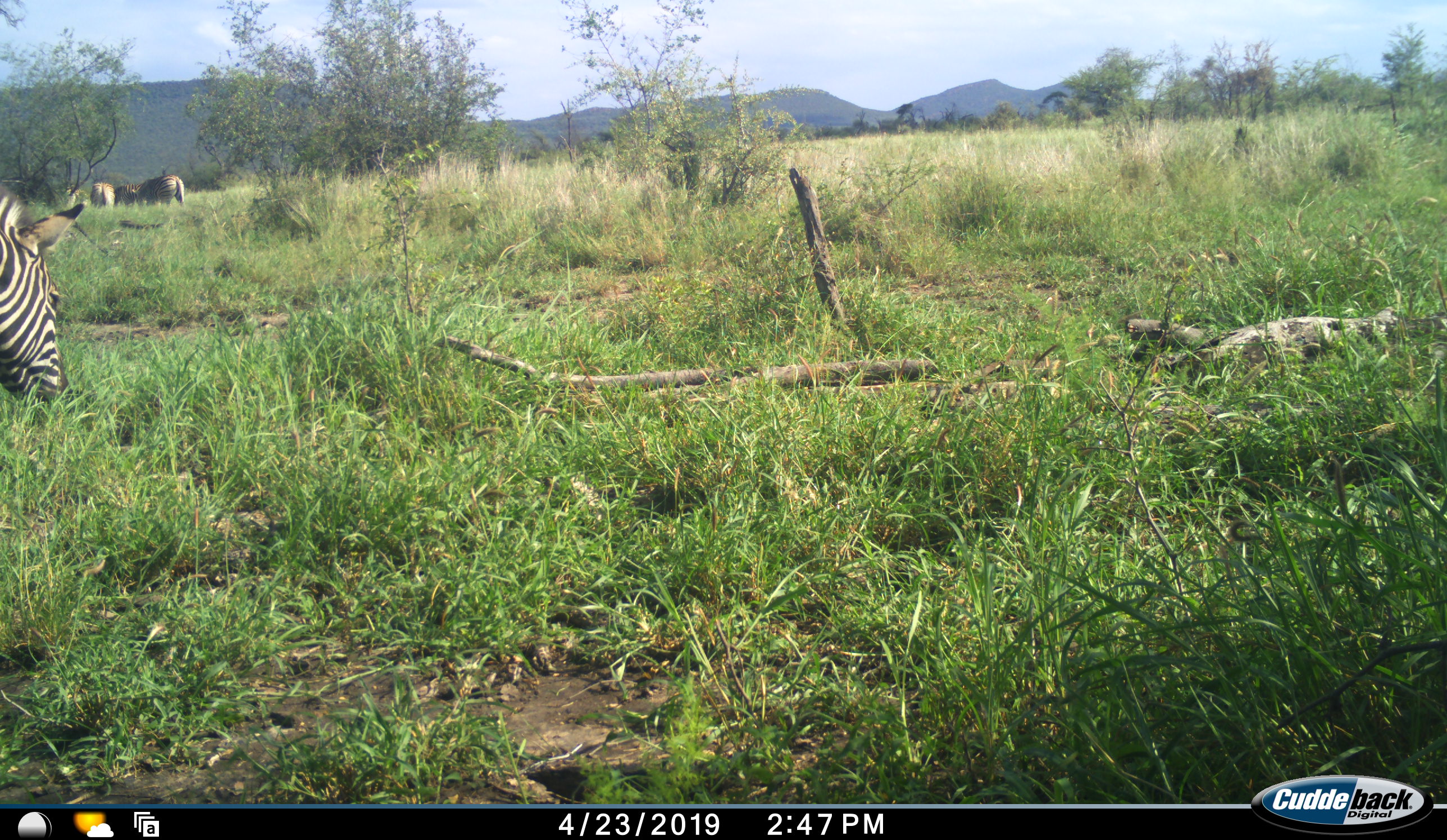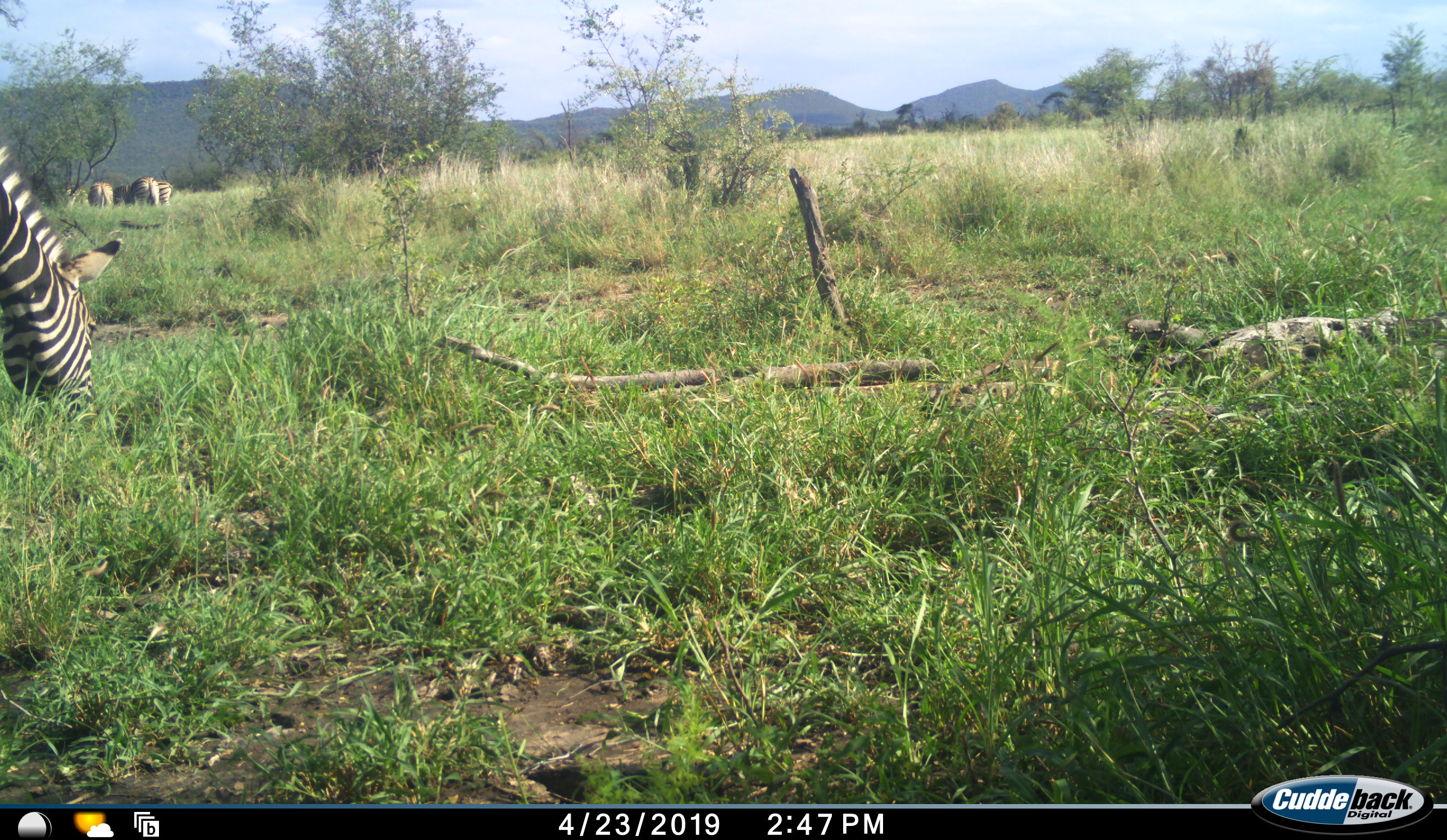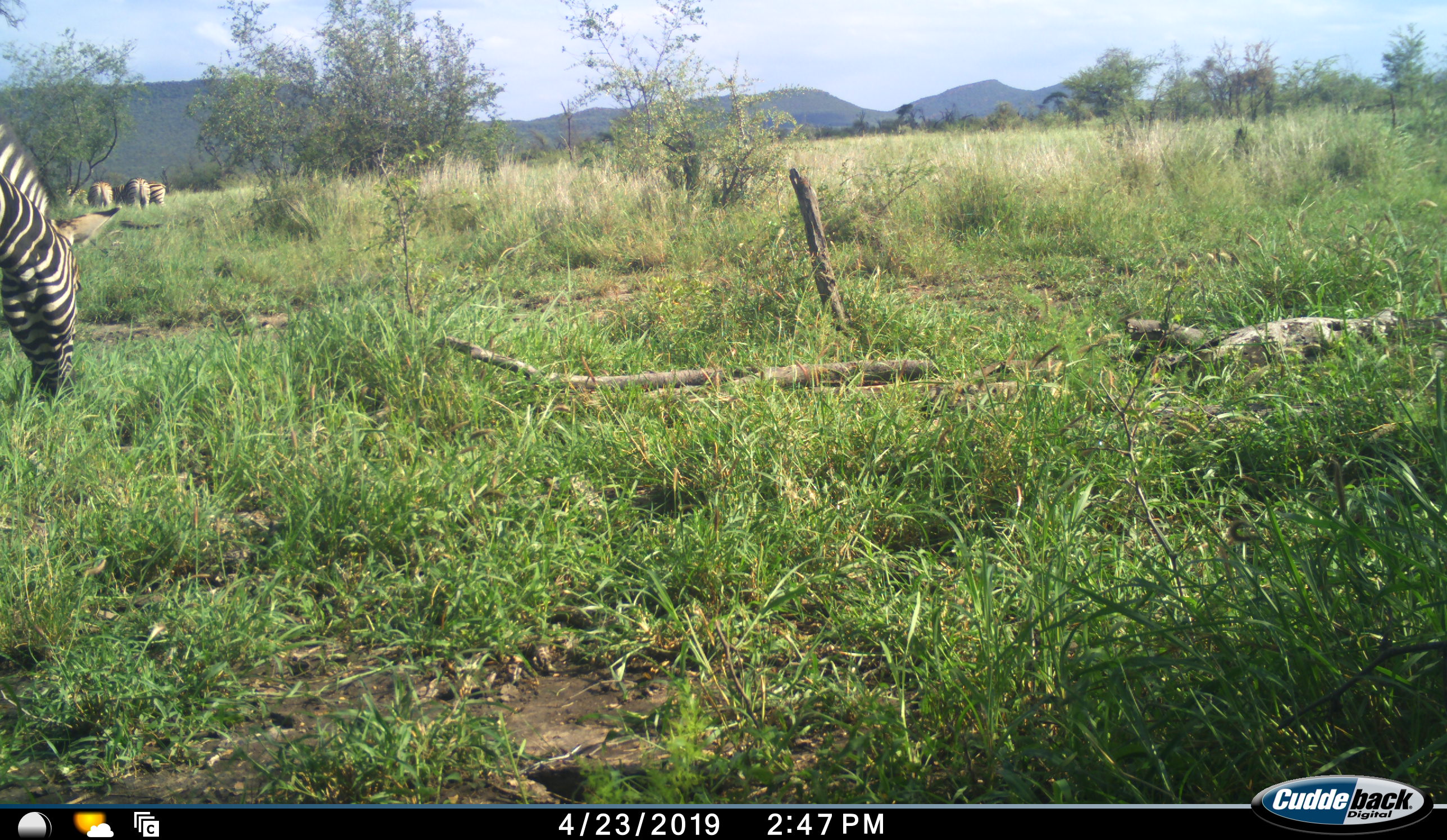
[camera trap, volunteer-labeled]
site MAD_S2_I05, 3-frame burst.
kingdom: Animalia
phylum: Chordata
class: Mammalia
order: Perissodactyla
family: Equidae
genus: Equus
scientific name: Equus quagga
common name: plains zebra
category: zebraplains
Zebraplains (plains zebra) (Equus quagga), count 5. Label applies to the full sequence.